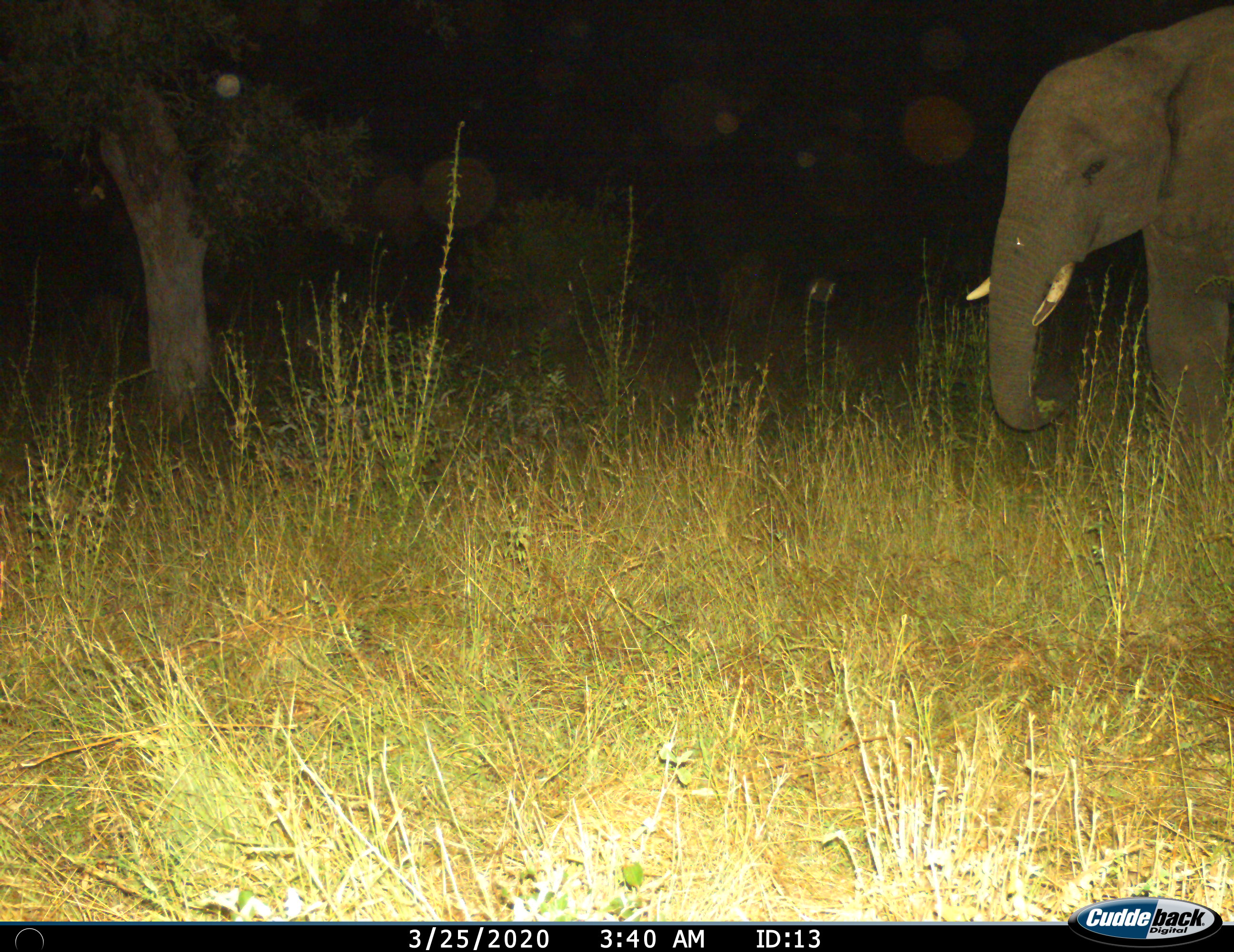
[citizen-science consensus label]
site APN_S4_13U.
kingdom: Animalia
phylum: Chordata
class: Mammalia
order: Proboscidea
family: Elephantidae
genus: Loxodonta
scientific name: Loxodonta africana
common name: african bush elephant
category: elephant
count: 1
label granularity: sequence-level